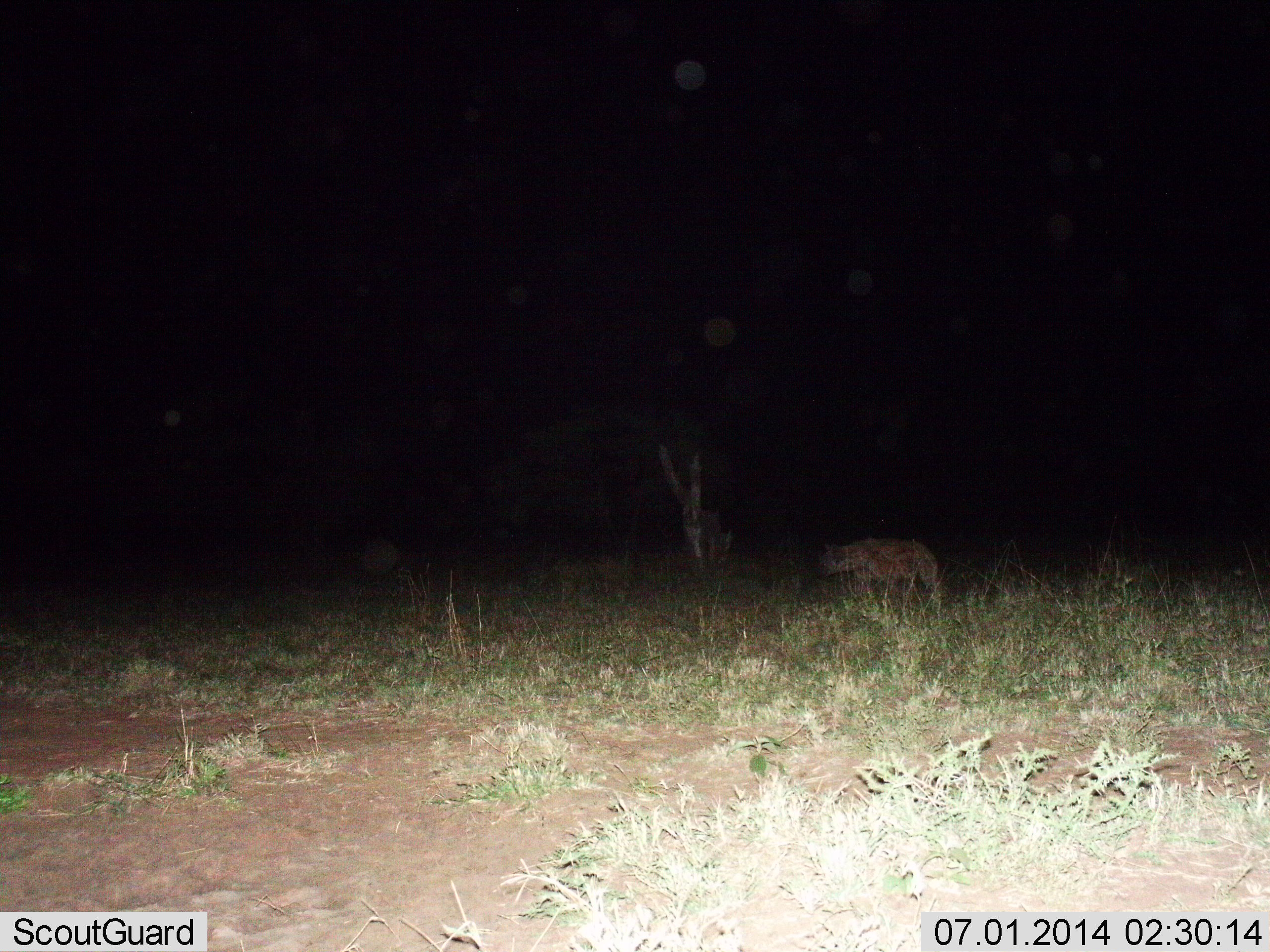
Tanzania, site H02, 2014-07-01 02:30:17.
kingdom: Animalia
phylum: Chordata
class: Mammalia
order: Carnivora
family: Hyaenidae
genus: Crocuta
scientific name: Crocuta crocuta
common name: spotted hyena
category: hyenaspotted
Hyenaspotted (spotted hyena) (Crocuta crocuta), count 1. Behavior (volunteer vote fractions): standing 10%, resting 0%, moving 90%, interacting 0%. Young present (vote fraction): 0%. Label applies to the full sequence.